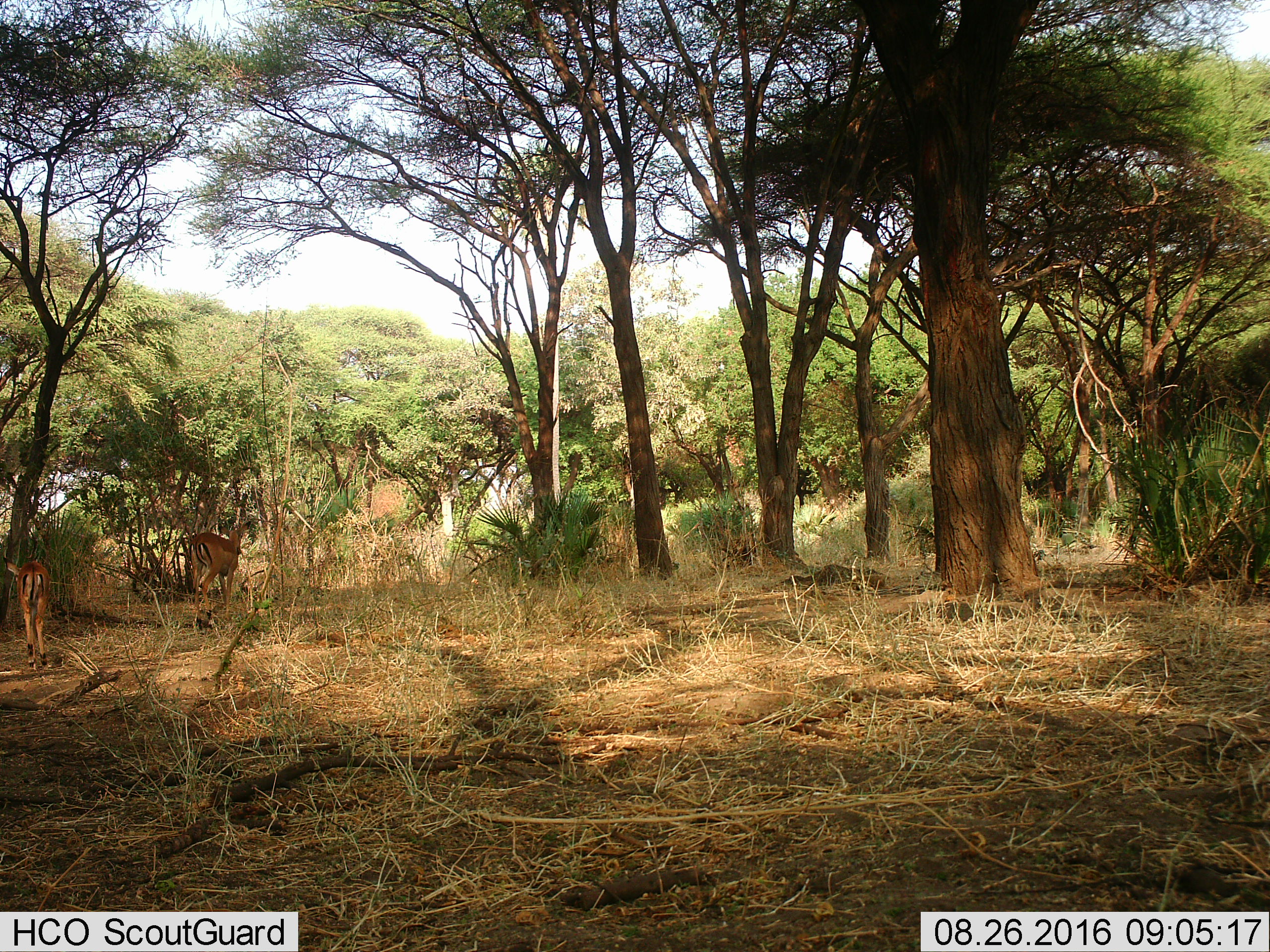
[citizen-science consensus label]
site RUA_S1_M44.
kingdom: Animalia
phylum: Chordata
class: Mammalia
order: Artiodactyla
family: Bovidae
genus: Aepyceros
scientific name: Aepyceros melampus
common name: impala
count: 2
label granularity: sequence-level